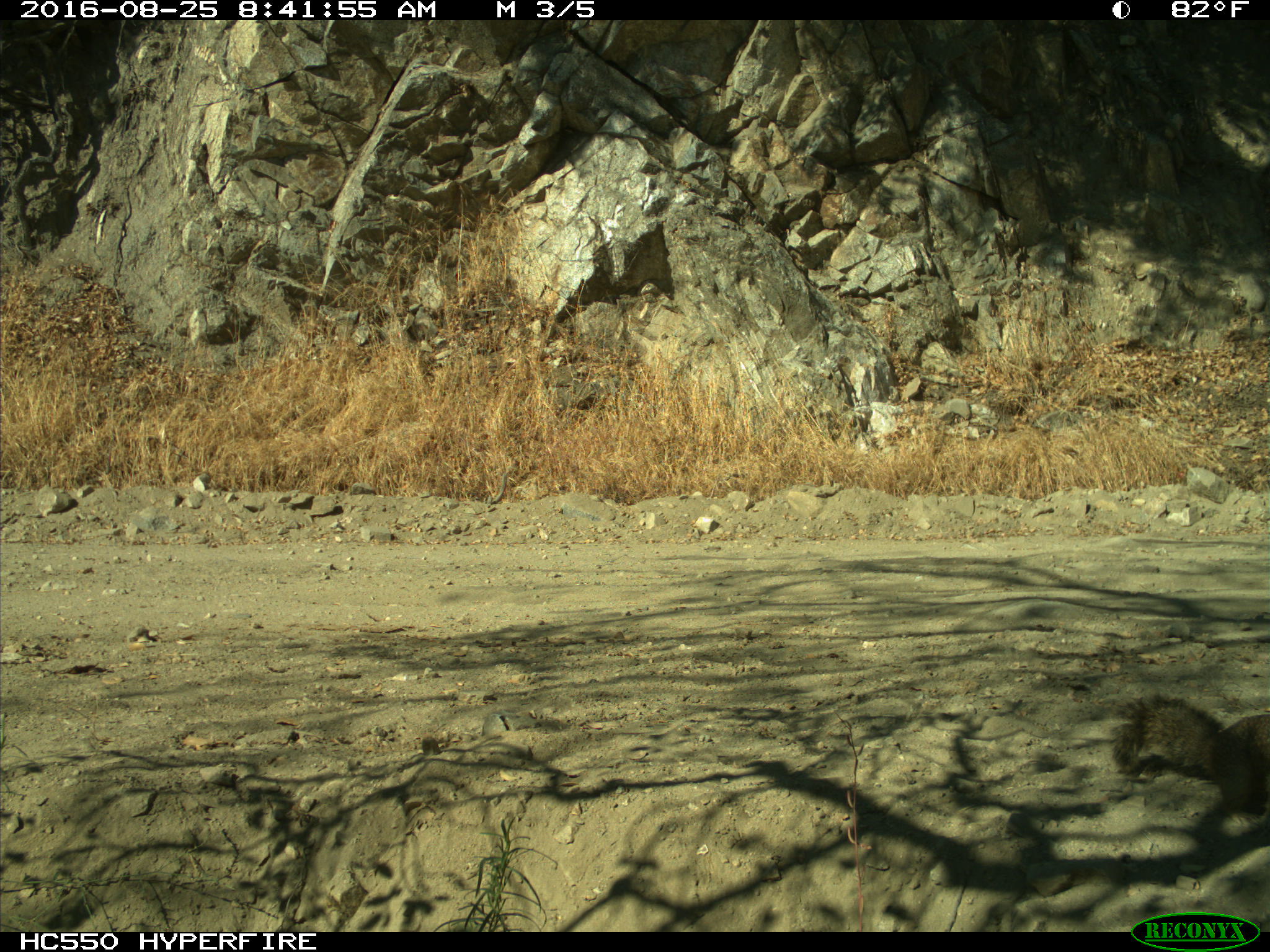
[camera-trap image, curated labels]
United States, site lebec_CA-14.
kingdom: Animalia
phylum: Chordata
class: Mammalia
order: Rodentia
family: Sciuridae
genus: Otospermophilus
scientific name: Otospermophilus beecheyi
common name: california ground squirrel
Otospermophilus beecheyi (california ground squirrel).